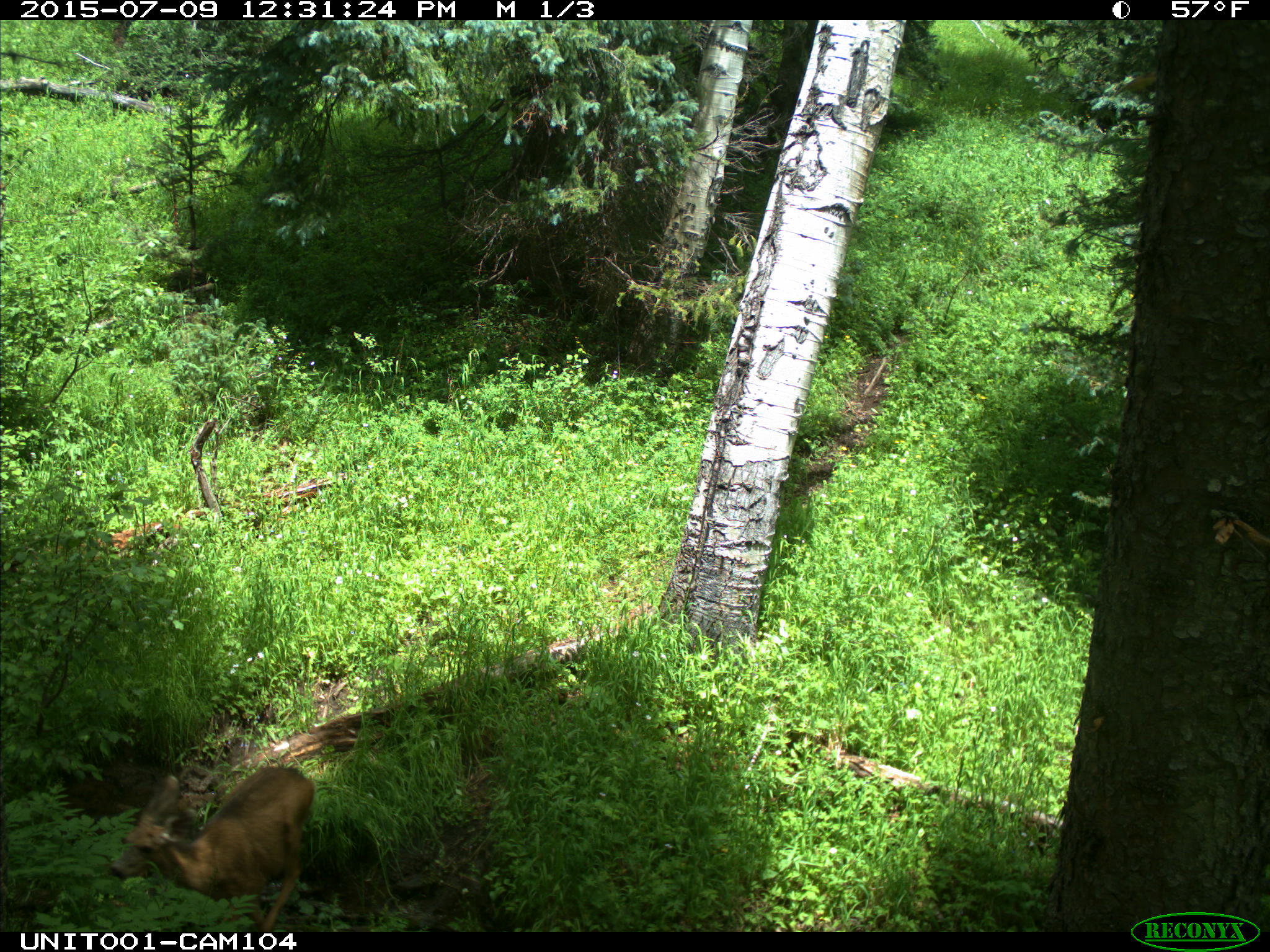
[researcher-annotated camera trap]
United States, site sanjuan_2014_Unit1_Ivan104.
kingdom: Animalia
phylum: Chordata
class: Mammalia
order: Artiodactyla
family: Cervidae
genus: Odocoileus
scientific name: Odocoileus hemionus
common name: mule deer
Odocoileus hemionus (mule deer).